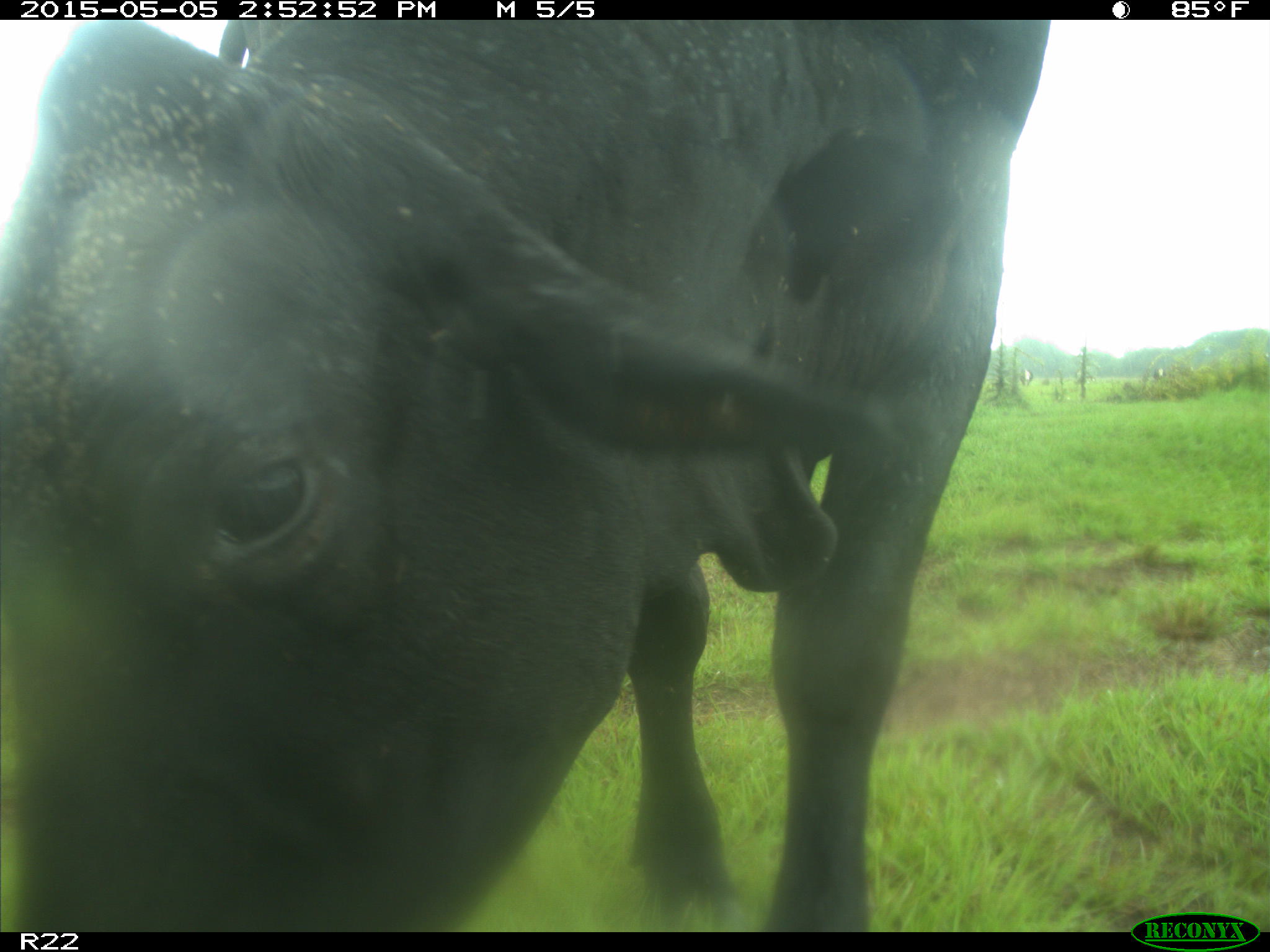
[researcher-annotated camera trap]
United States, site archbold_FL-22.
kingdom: Animalia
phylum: Chordata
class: Mammalia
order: Artiodactyla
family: Bovidae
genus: Bos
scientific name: Bos taurus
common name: domestic cow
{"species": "Bos taurus (domestic cow)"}